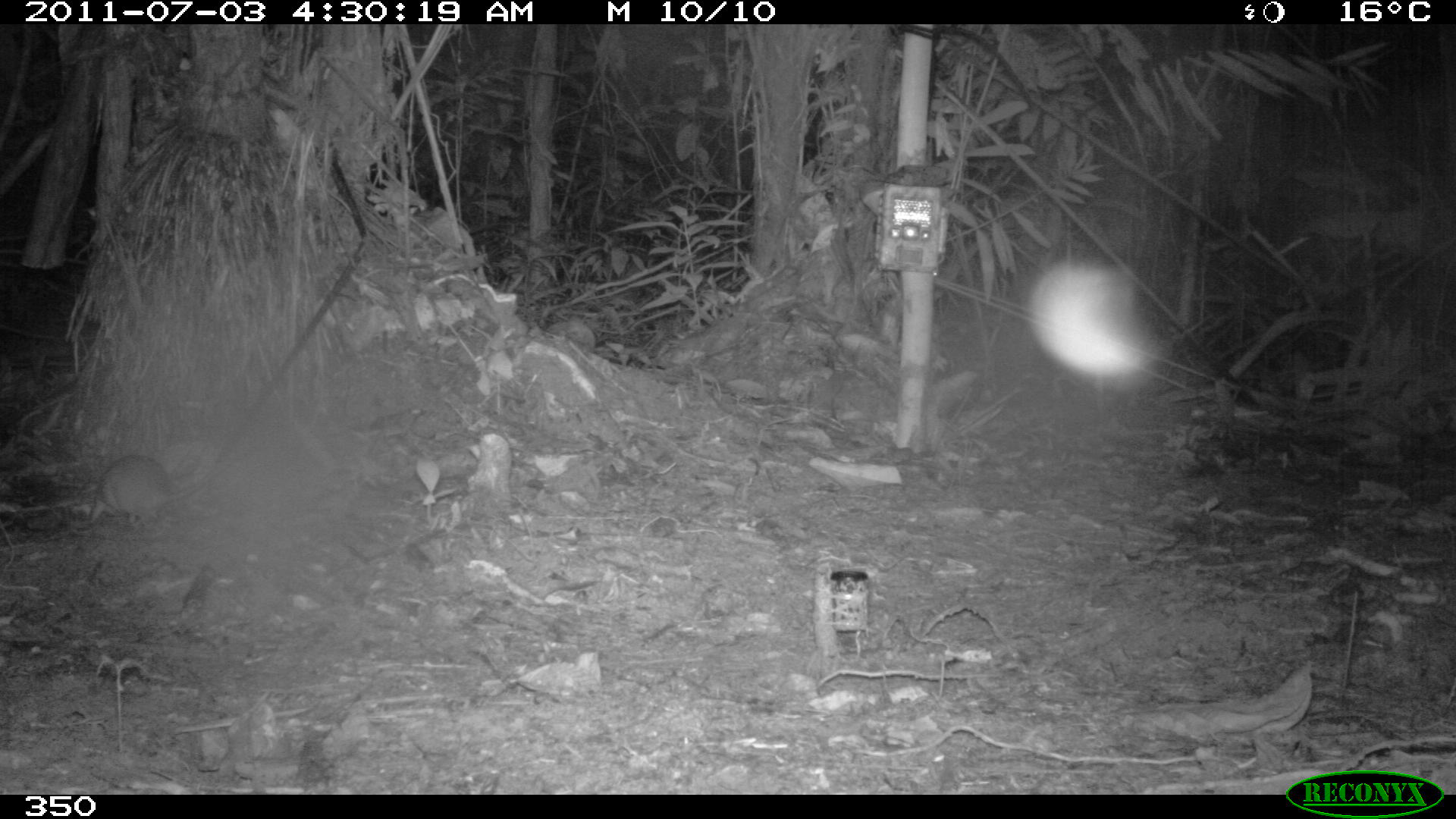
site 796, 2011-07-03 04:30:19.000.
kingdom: Animalia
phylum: Chordata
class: Mammalia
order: Rodentia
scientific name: Rodentia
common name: rodents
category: unknown rodent